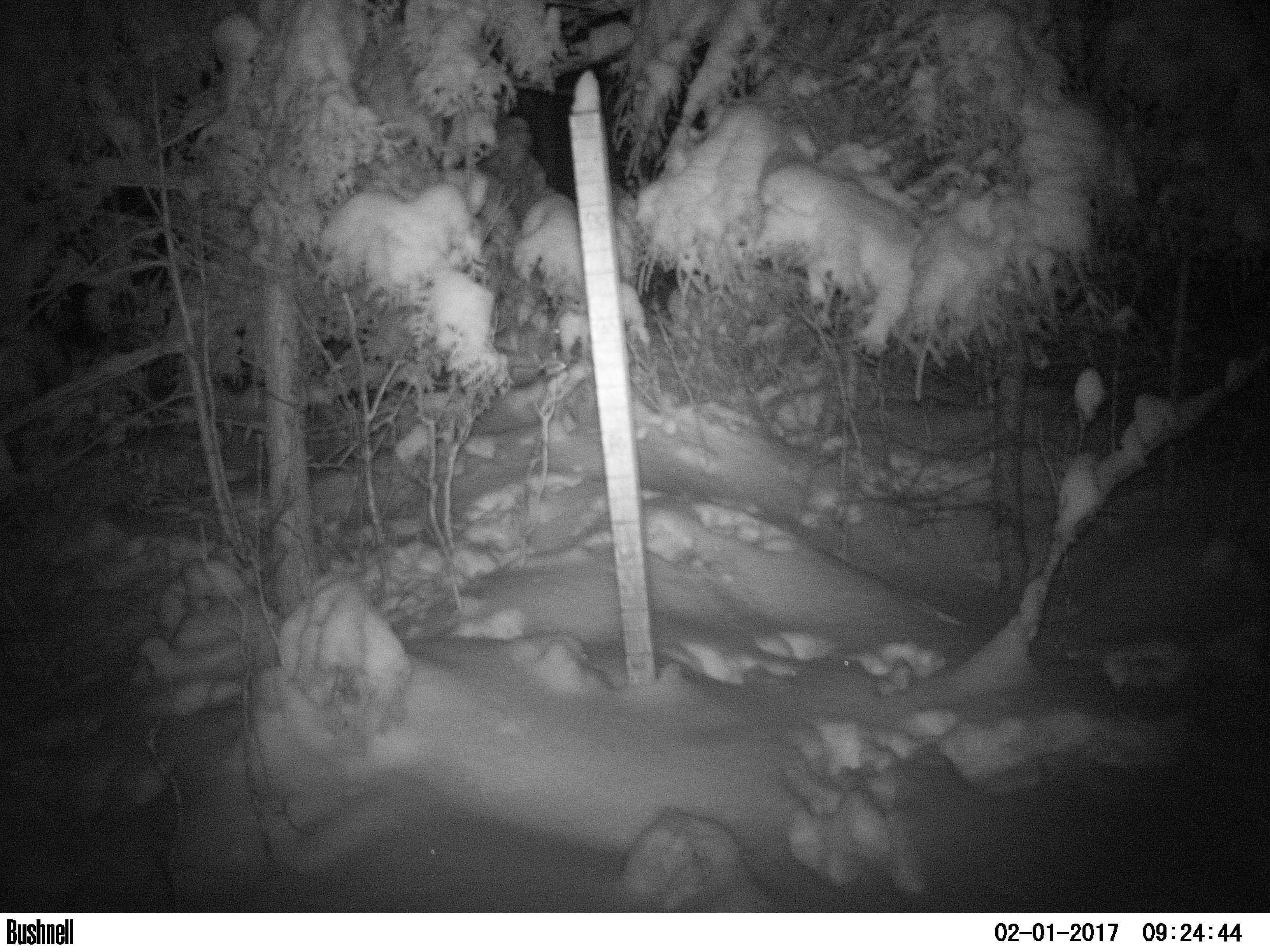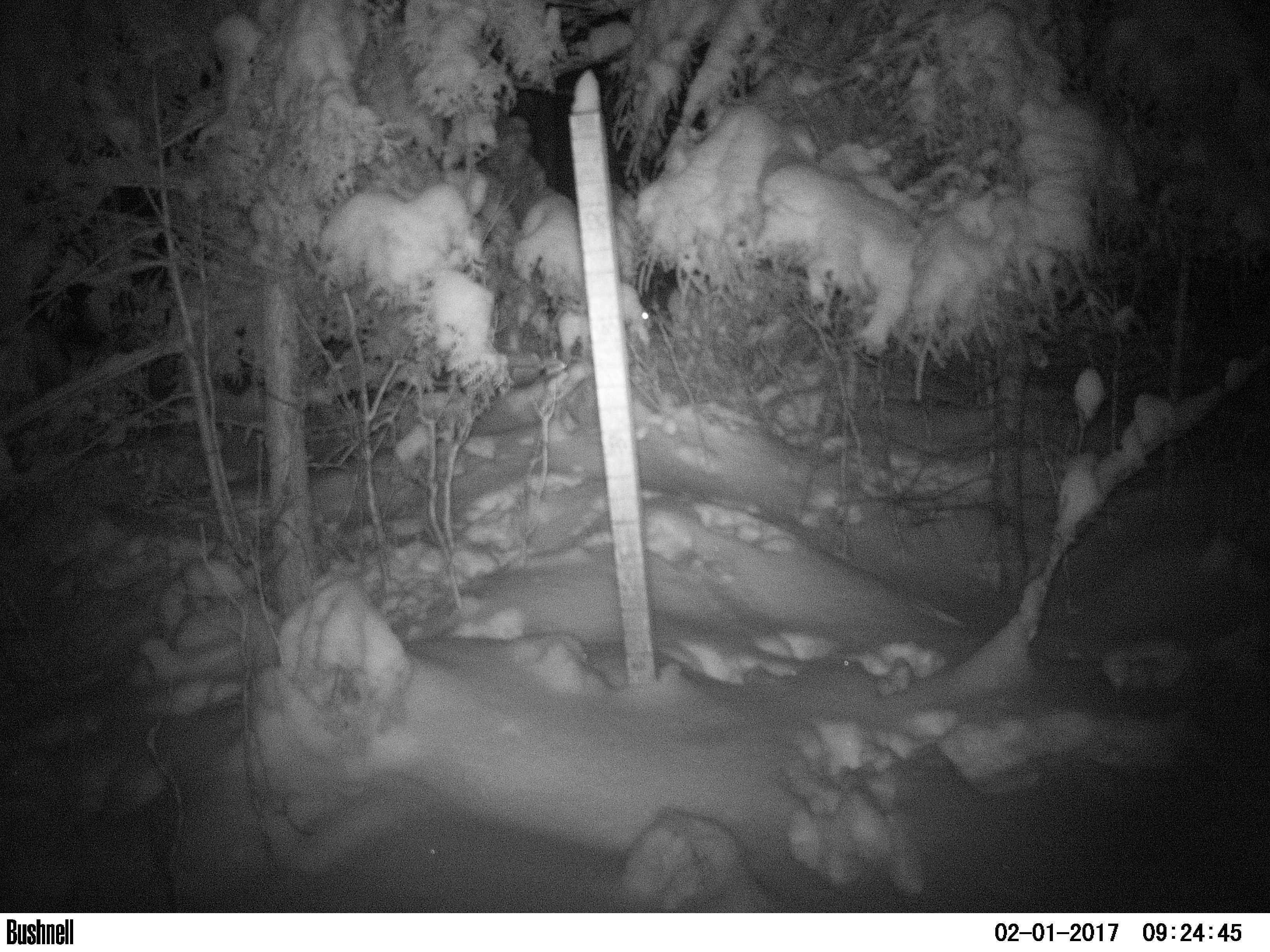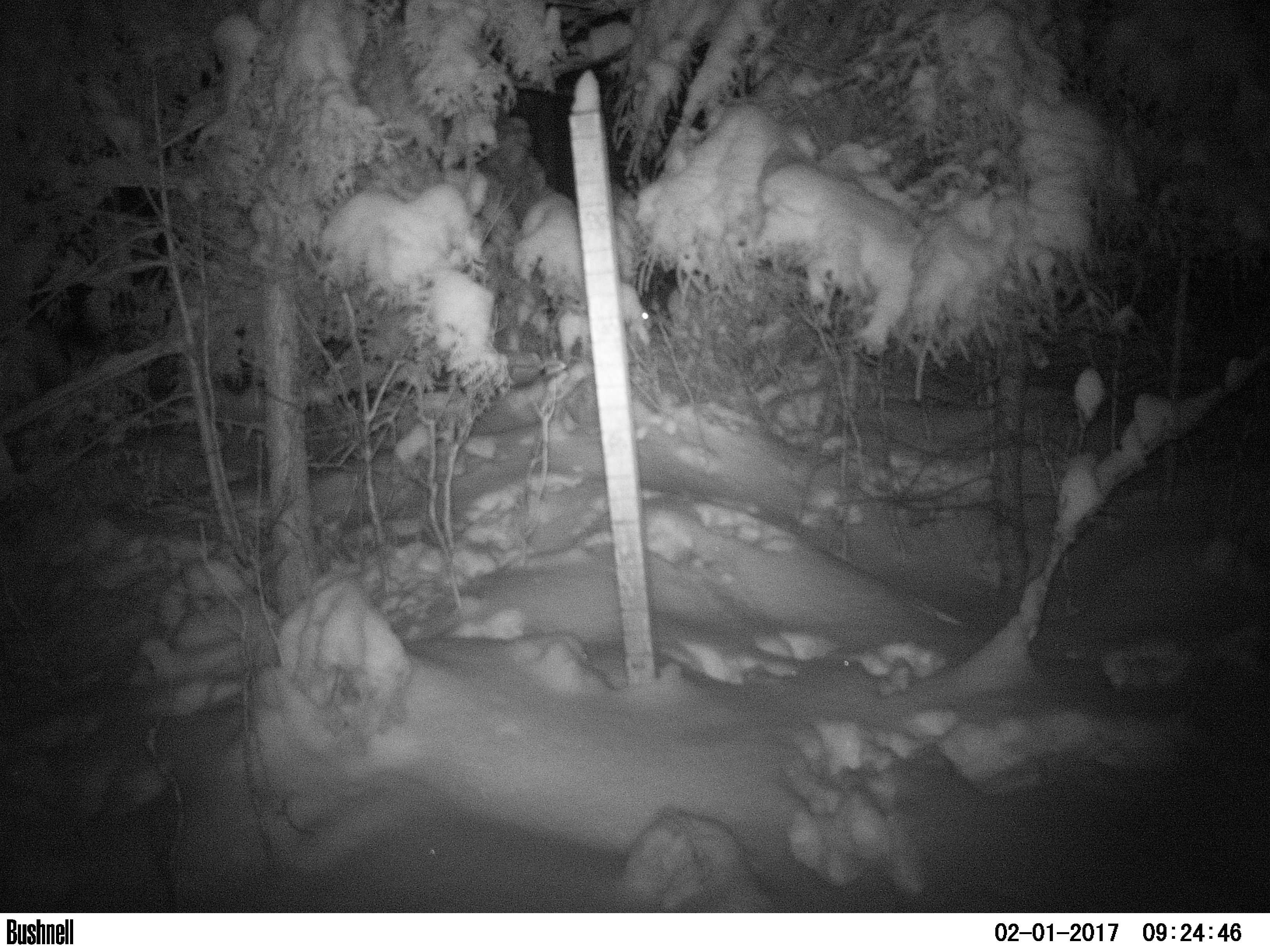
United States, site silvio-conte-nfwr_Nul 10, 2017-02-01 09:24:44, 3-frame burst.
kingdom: Animalia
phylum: Chordata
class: Mammalia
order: Lagomorpha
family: Leporidae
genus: Lepus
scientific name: Lepus americanus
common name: snowshoe hare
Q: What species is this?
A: Snowshoe hare (Lepus americanus).